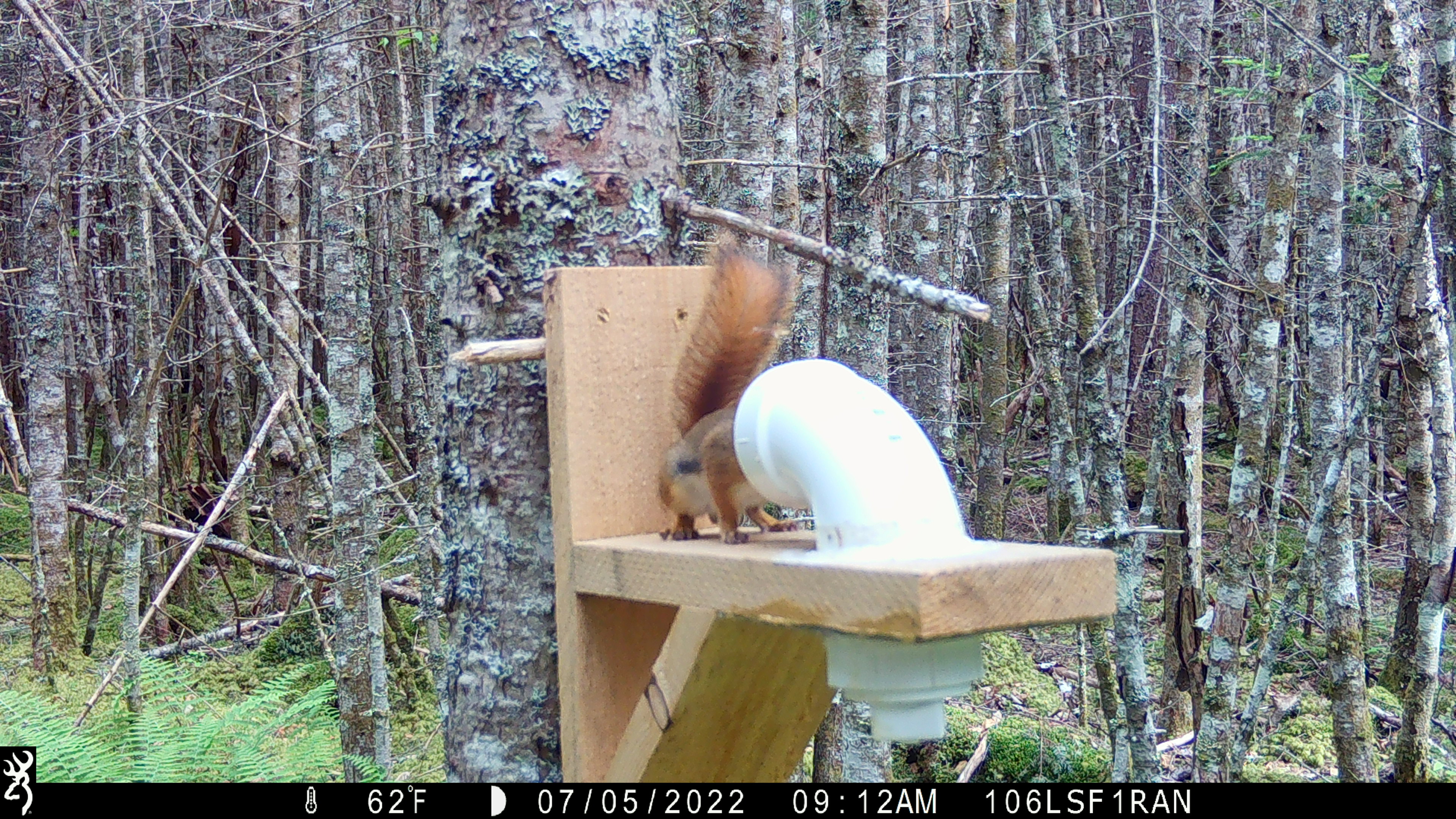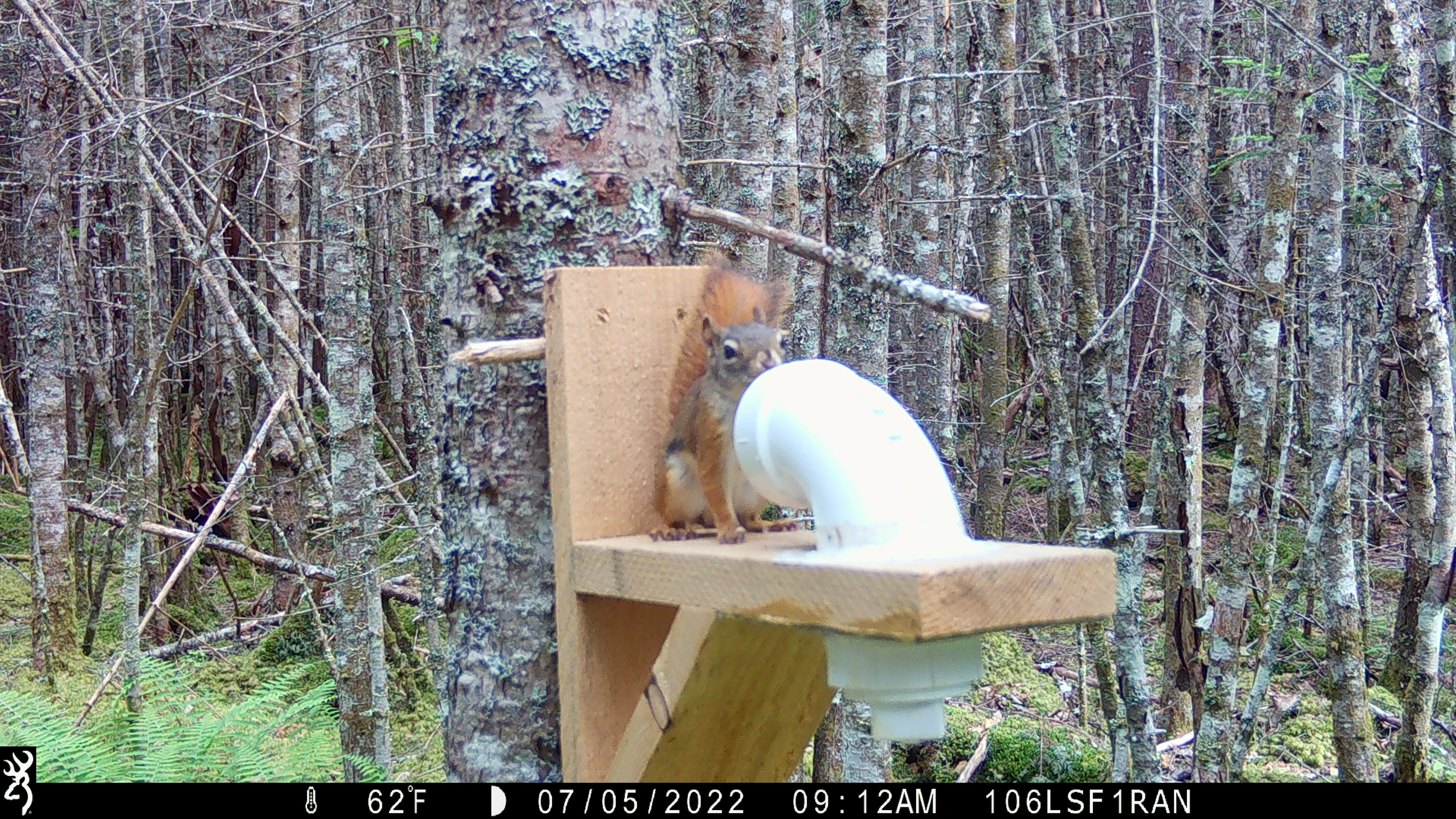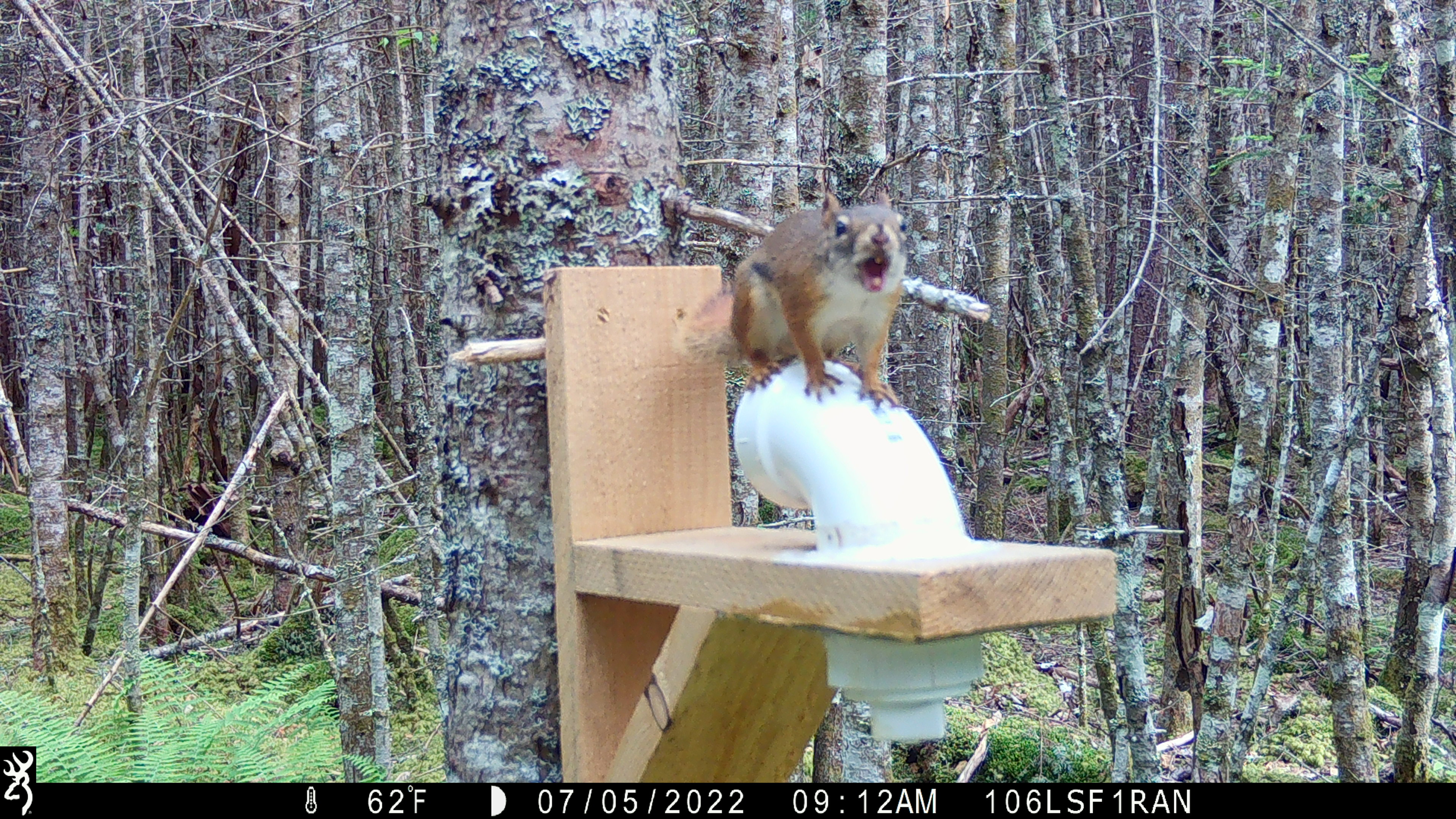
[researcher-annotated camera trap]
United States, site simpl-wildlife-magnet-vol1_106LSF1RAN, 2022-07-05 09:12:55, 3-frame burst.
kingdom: Animalia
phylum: Chordata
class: Mammalia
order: Rodentia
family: Sciuridae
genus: Tamiasciurus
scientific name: Tamiasciurus hudsonicus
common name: red squirrel